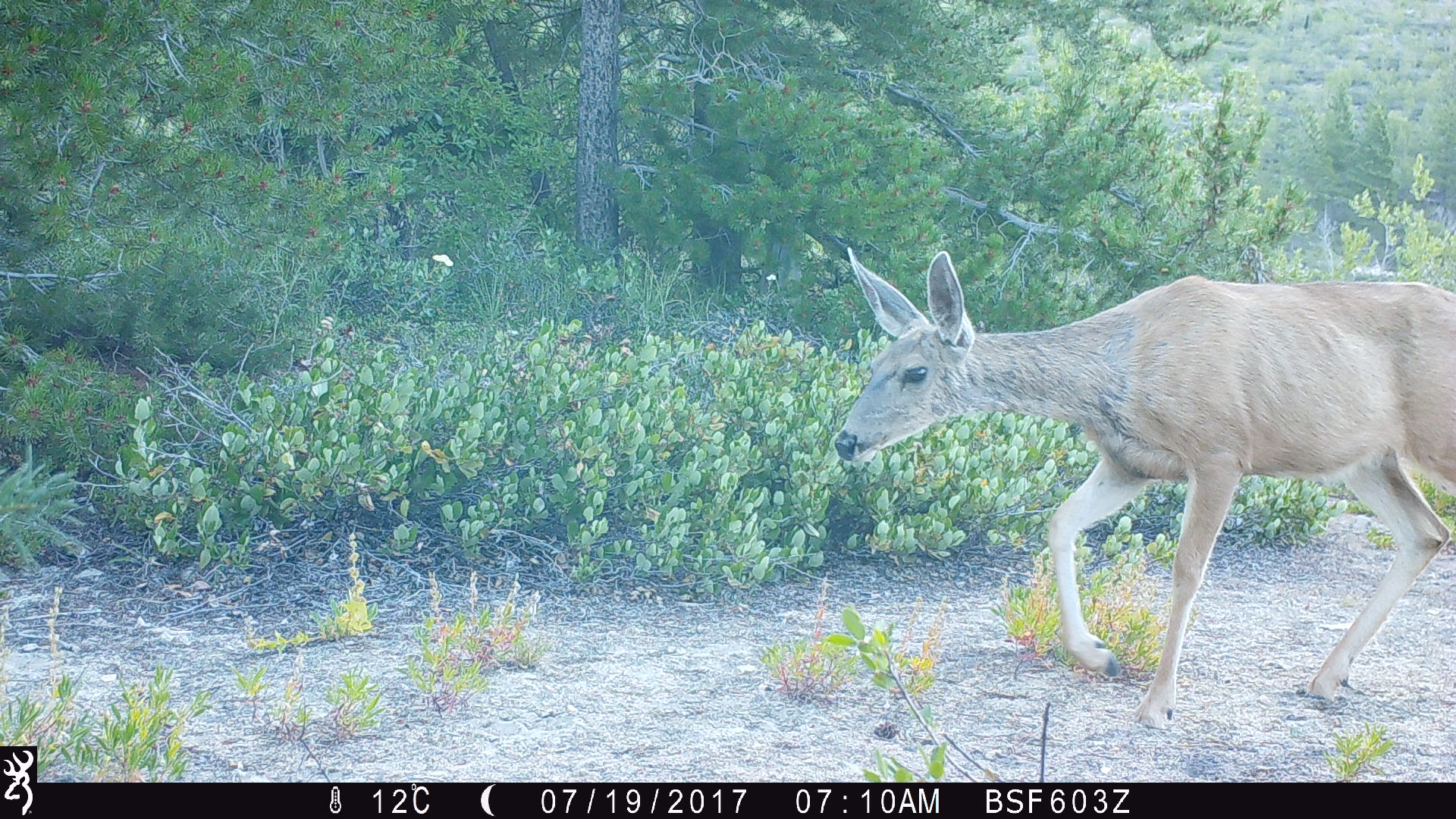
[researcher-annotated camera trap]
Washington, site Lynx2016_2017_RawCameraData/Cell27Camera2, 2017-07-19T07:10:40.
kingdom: Animalia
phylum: Chordata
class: Mammalia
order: Artiodactyla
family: Cervidae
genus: Odocoileus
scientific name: Odocoileus hemionus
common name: mule deer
Odocoileus hemionus (mule deer). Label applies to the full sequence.